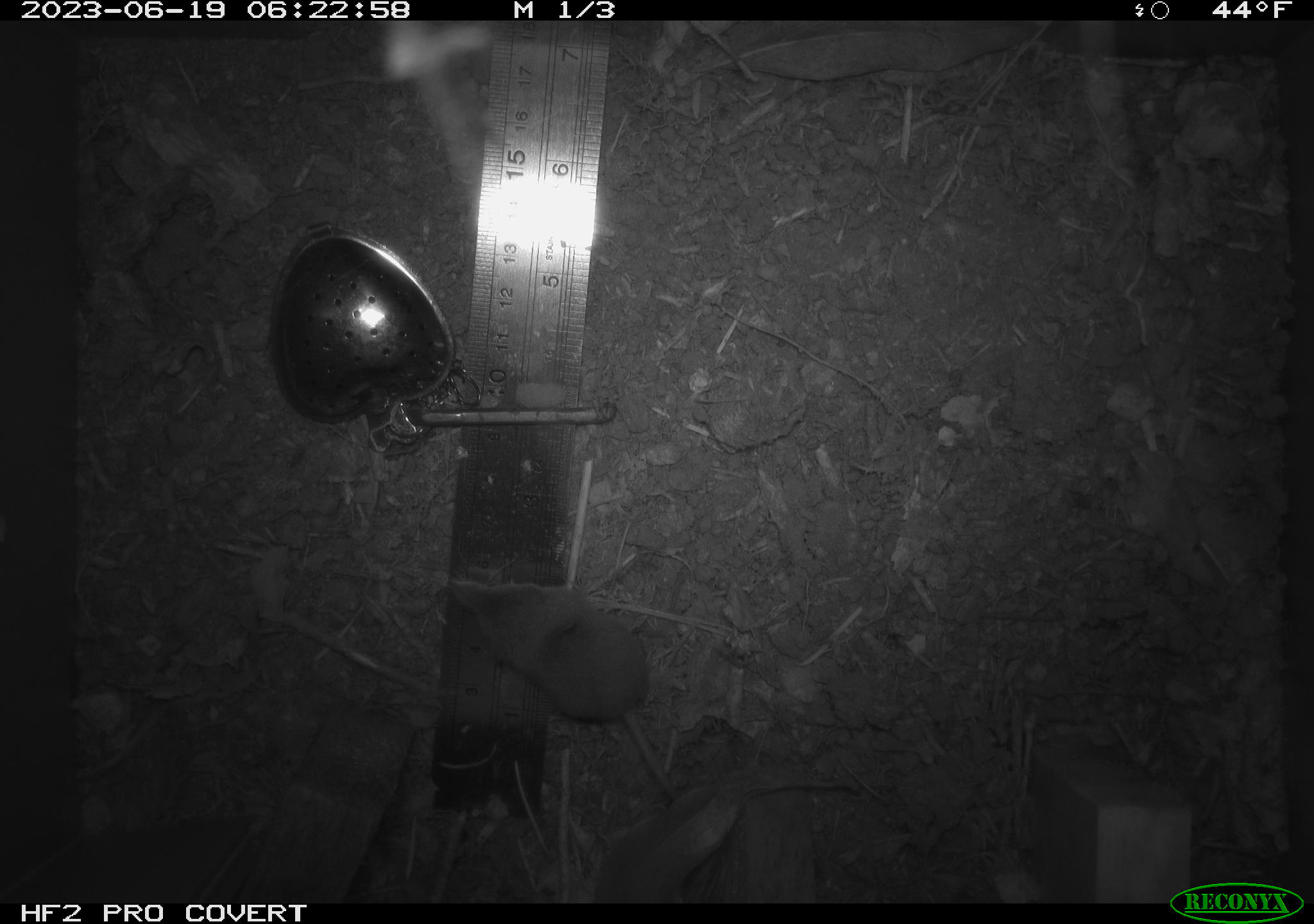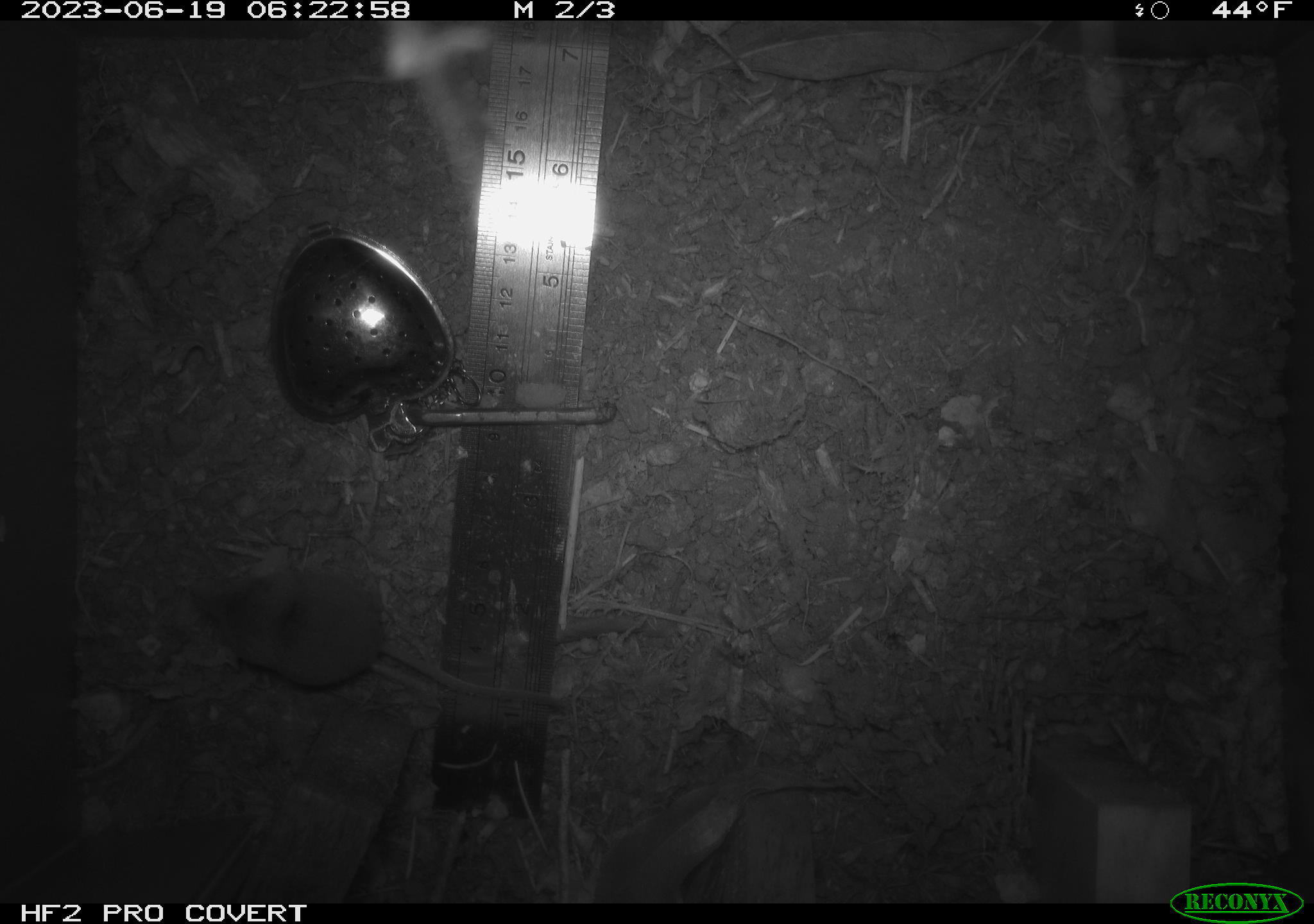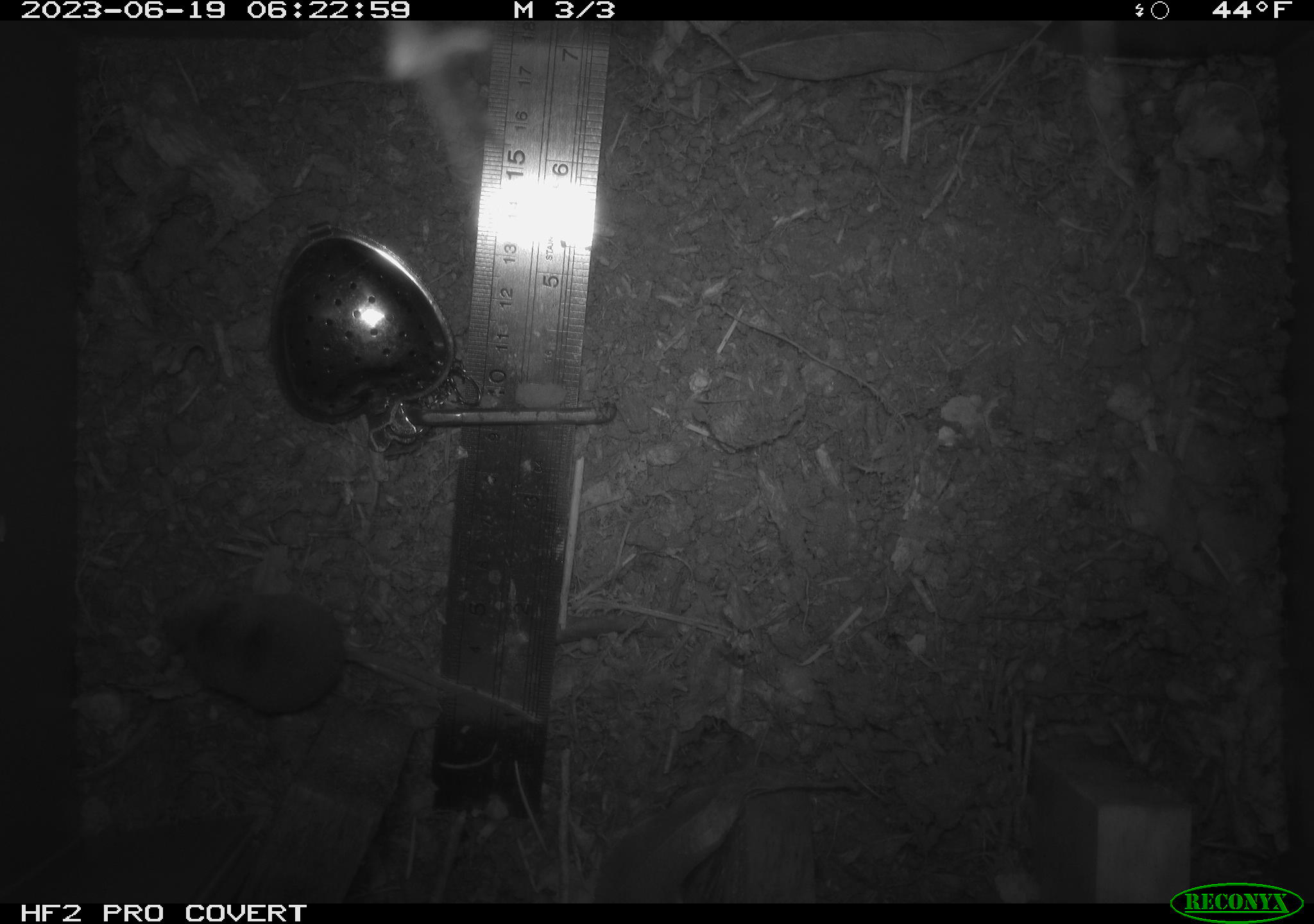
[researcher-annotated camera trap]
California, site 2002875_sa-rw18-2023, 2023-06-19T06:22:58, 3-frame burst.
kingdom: Animalia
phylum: Chordata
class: Mammalia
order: Eulipotyphla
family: Soricidae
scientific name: Soricidae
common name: shrews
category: soricidae family